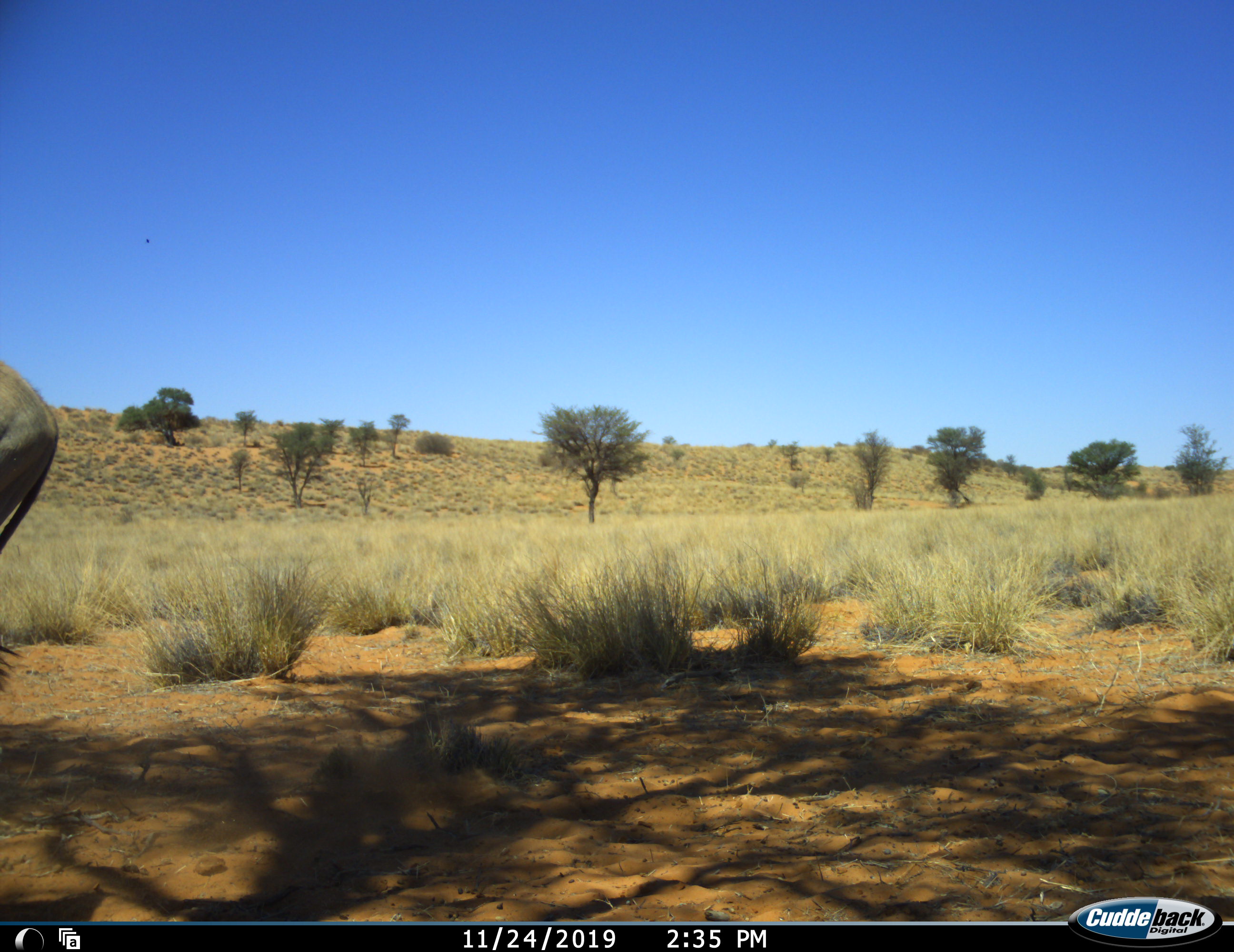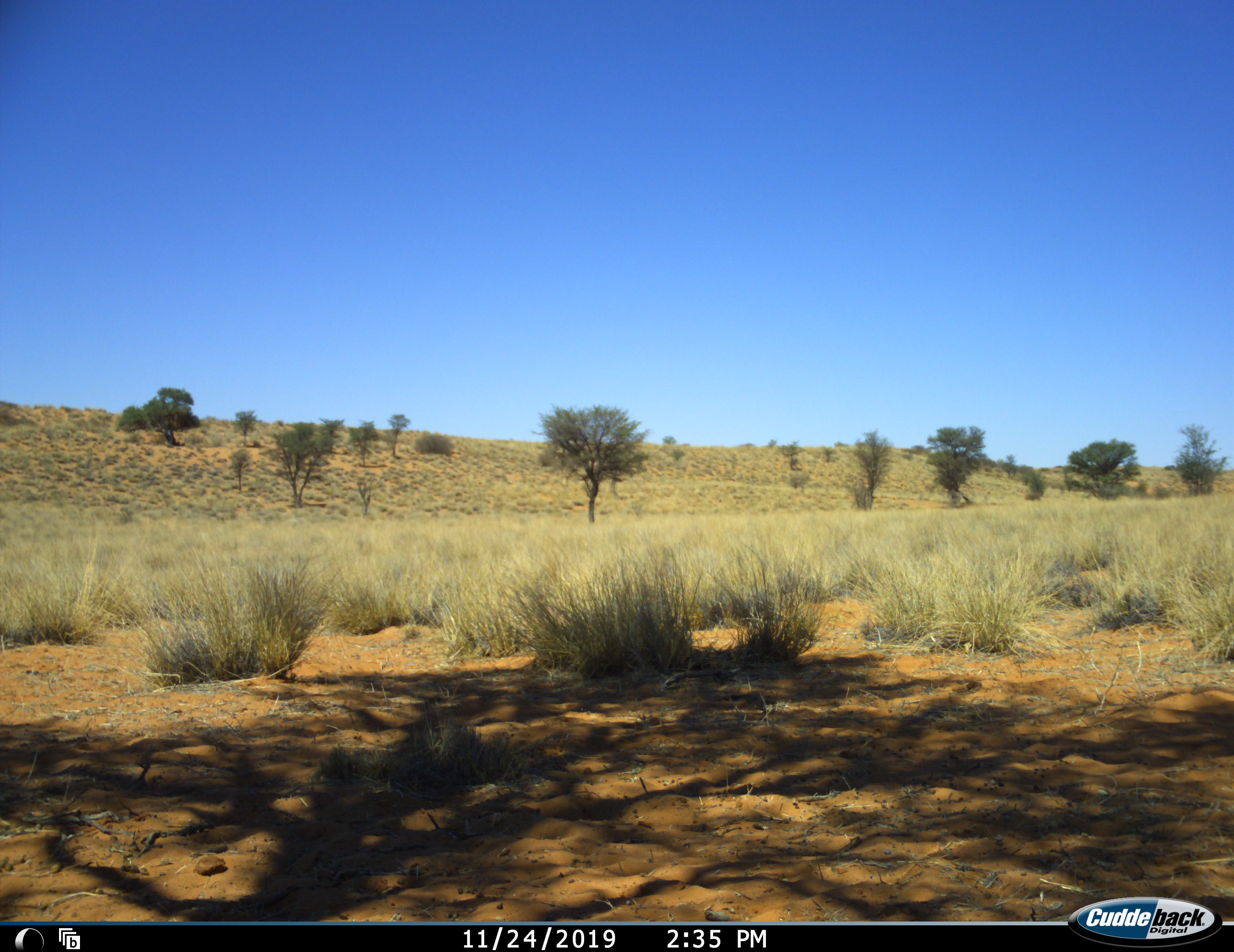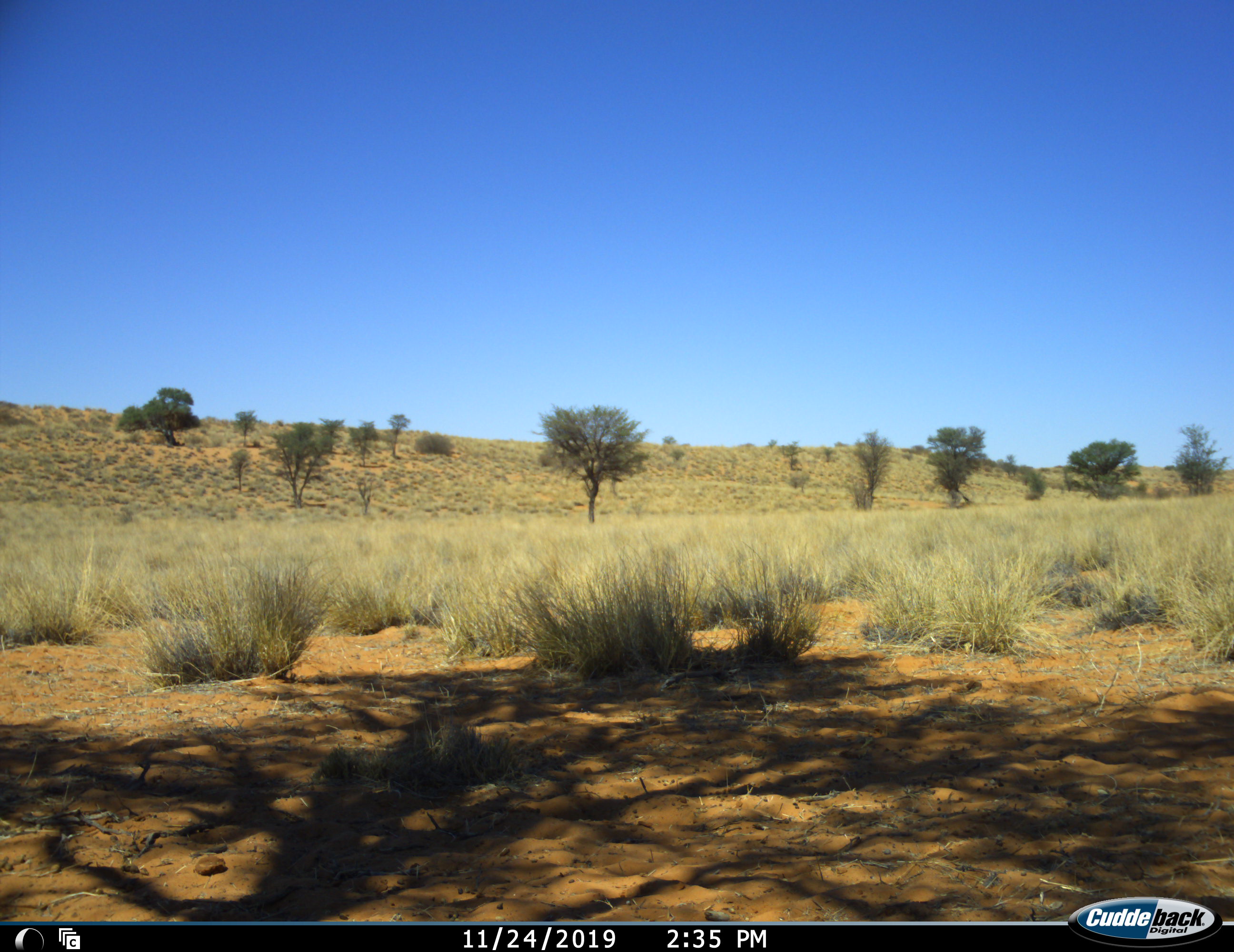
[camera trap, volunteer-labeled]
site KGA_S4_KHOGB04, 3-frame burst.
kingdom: Animalia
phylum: Chordata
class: Mammalia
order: Artiodactyla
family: Bovidae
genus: Tragelaphus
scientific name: Tragelaphus oryx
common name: eland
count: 1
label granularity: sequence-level